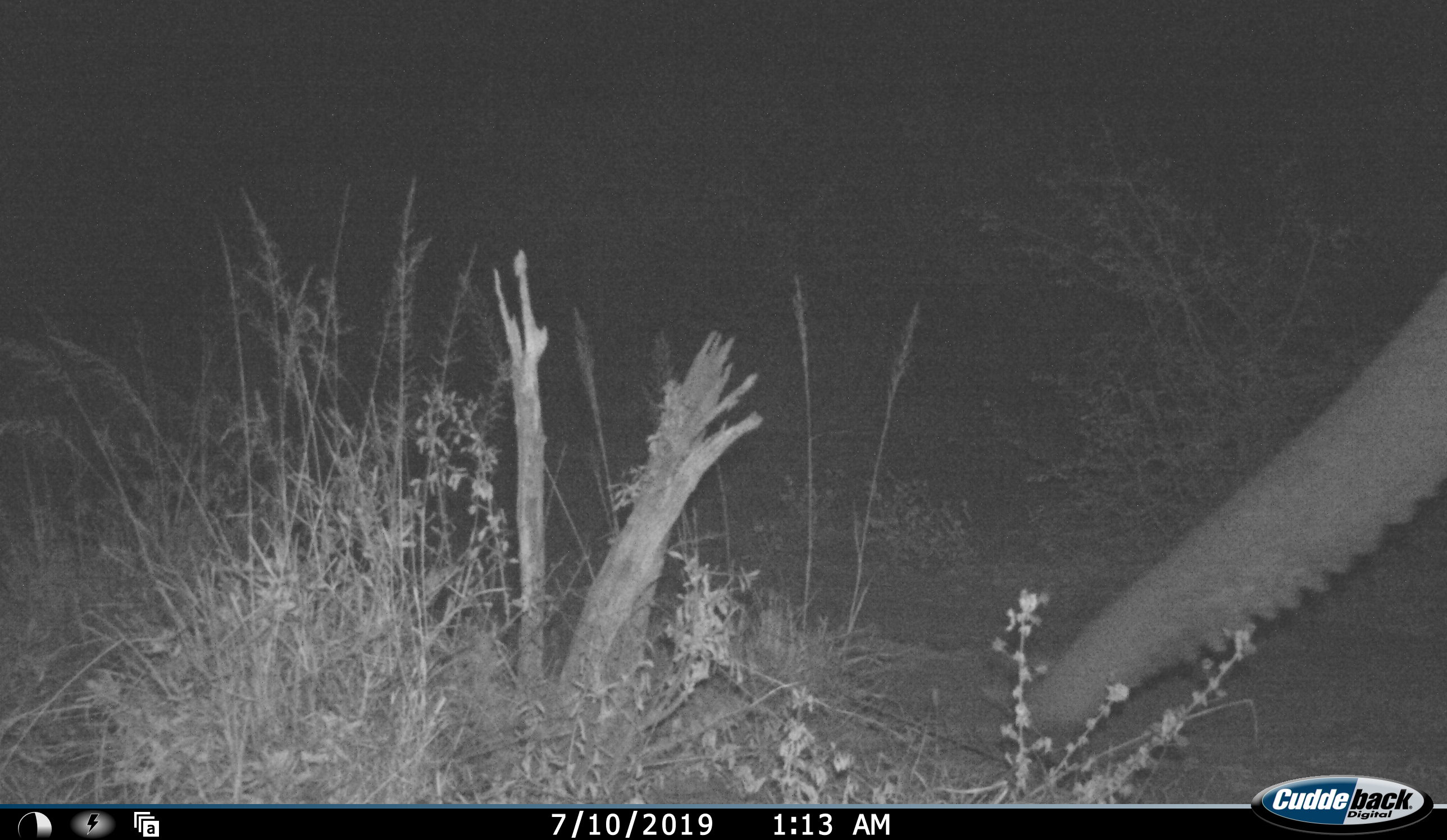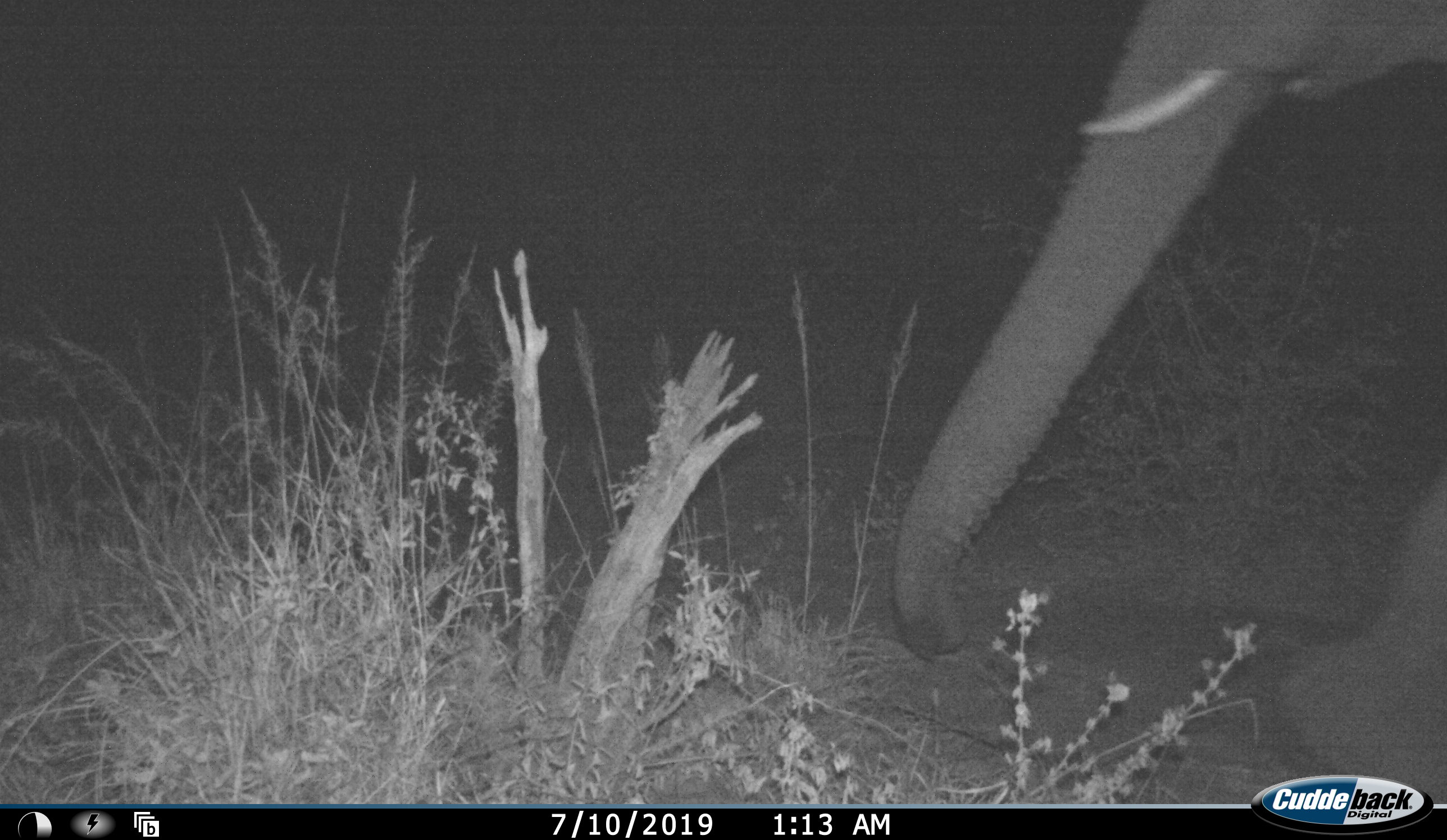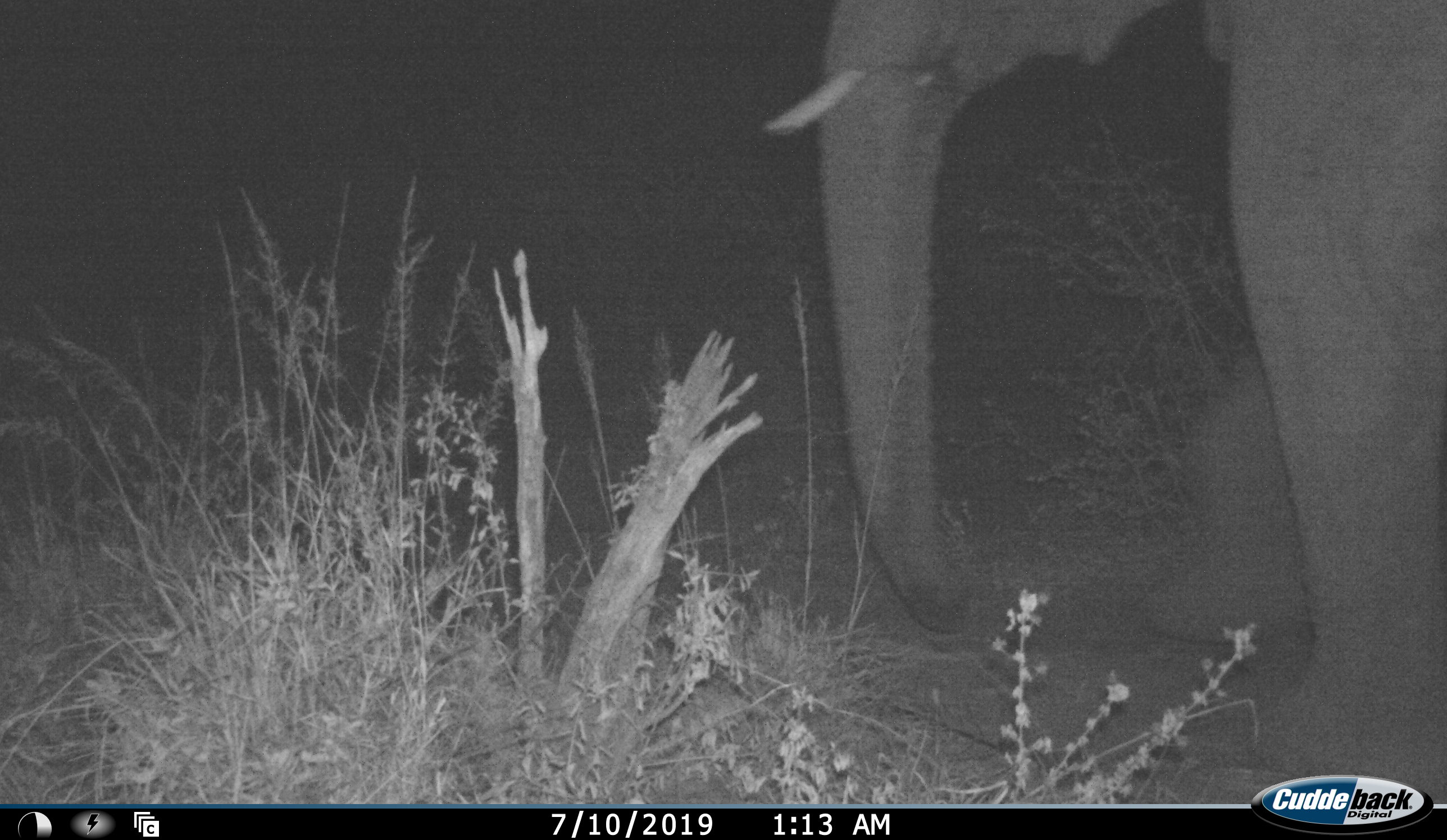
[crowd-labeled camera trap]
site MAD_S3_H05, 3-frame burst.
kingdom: Animalia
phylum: Chordata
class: Mammalia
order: Proboscidea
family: Elephantidae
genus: Loxodonta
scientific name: Loxodonta africana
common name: african bush elephant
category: elephant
Elephant (african bush elephant) (Loxodonta africana), count 1. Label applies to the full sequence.